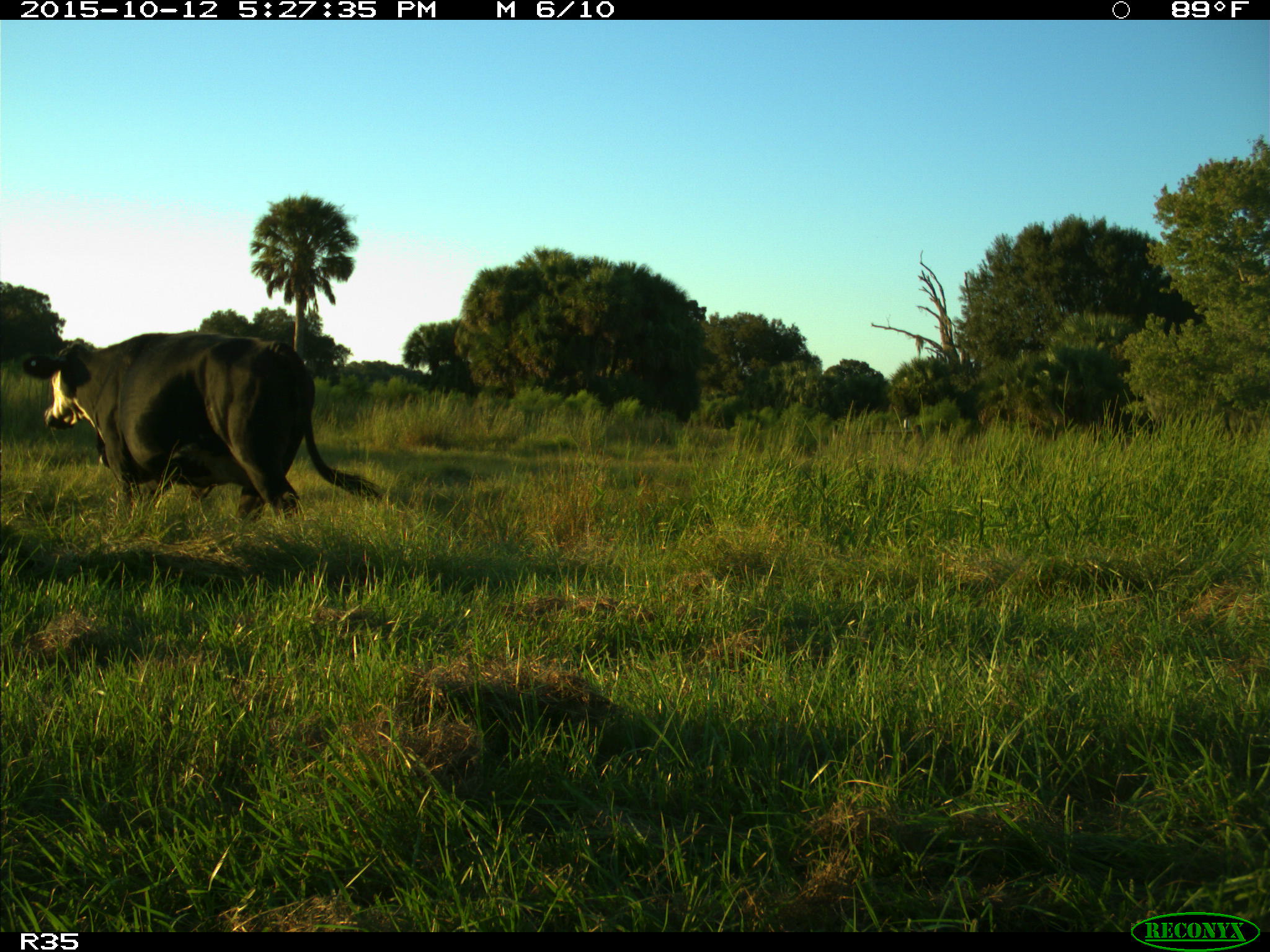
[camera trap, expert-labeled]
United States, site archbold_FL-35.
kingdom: Animalia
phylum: Chordata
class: Mammalia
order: Artiodactyla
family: Bovidae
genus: Bos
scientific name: Bos taurus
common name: domestic cow